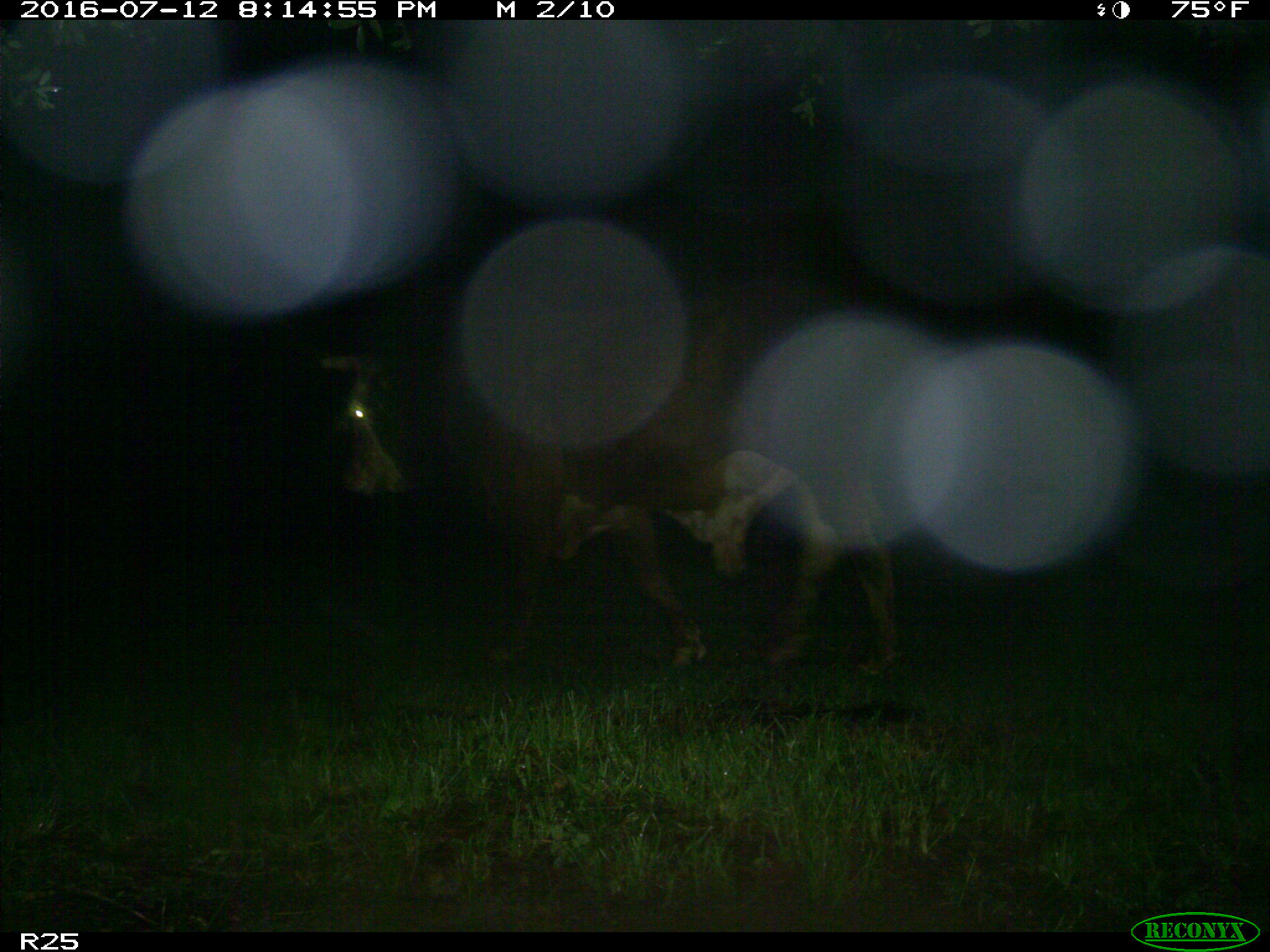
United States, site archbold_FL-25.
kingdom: Animalia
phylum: Chordata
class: Mammalia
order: Artiodactyla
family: Bovidae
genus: Bos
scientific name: Bos taurus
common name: domestic cow